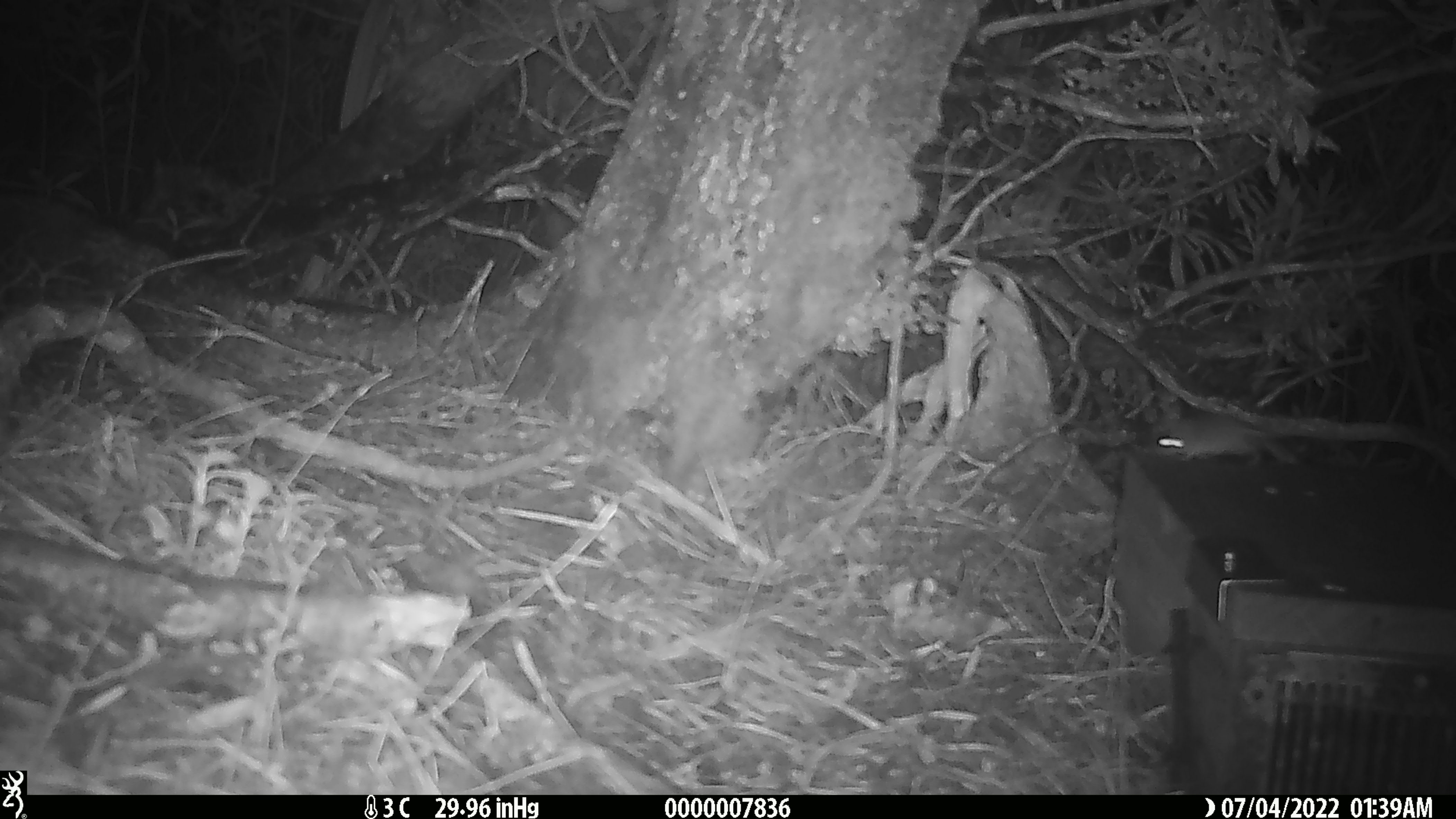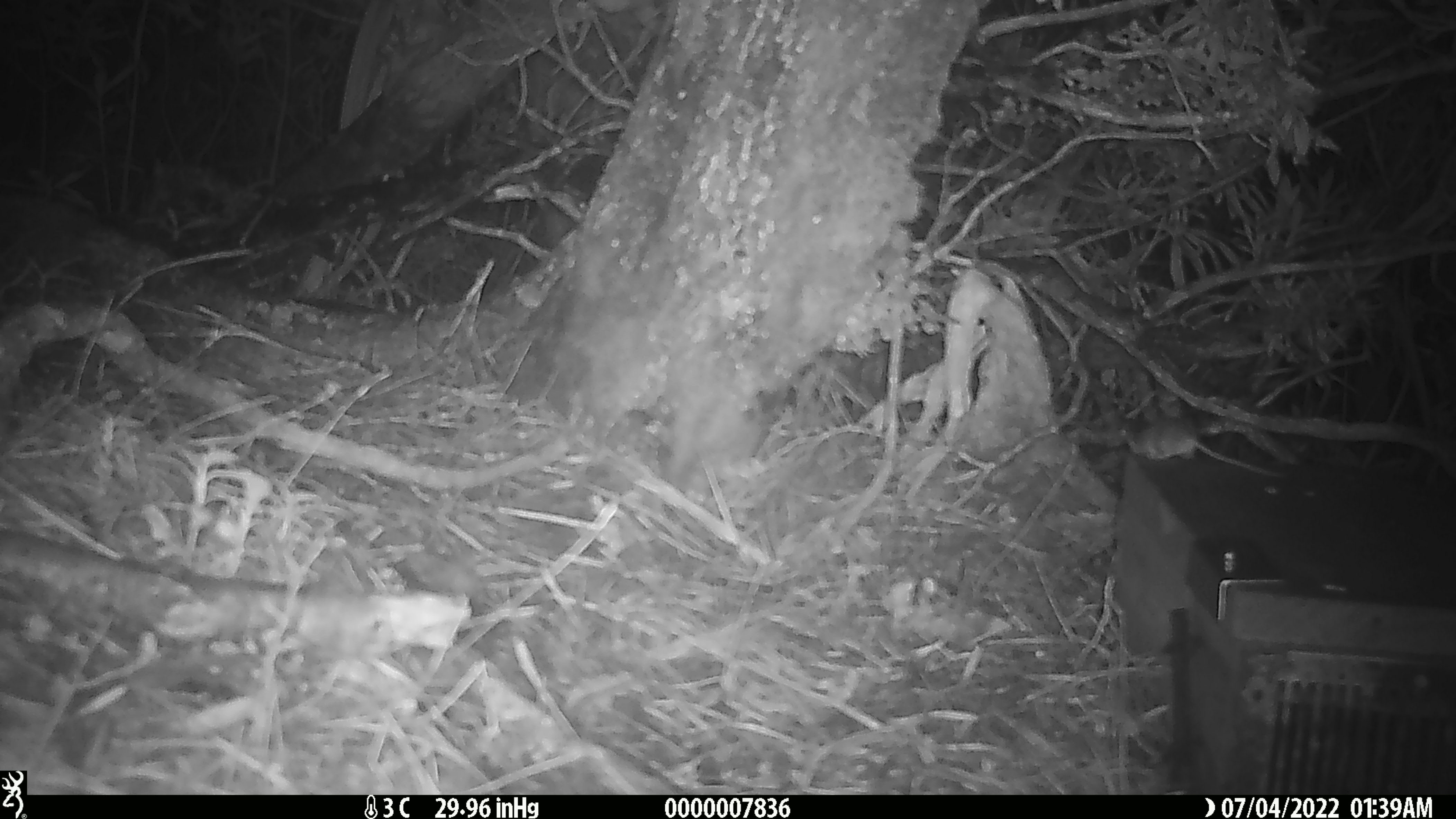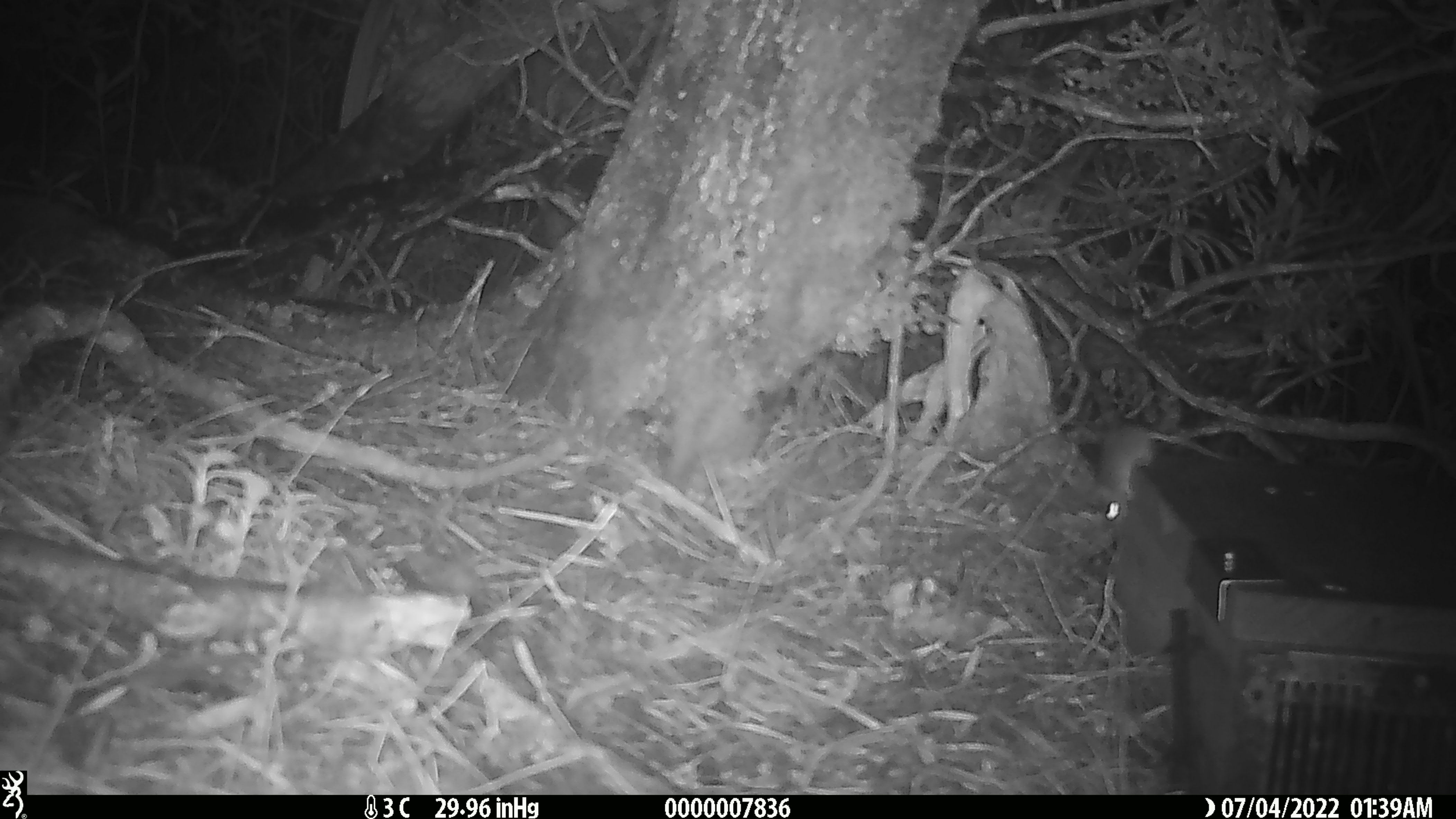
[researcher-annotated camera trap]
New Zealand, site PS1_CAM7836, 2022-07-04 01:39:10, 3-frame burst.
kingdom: Animalia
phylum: Chordata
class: Mammalia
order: Rodentia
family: Muridae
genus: Mus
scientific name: Mus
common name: mouse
Mouse (Mus).